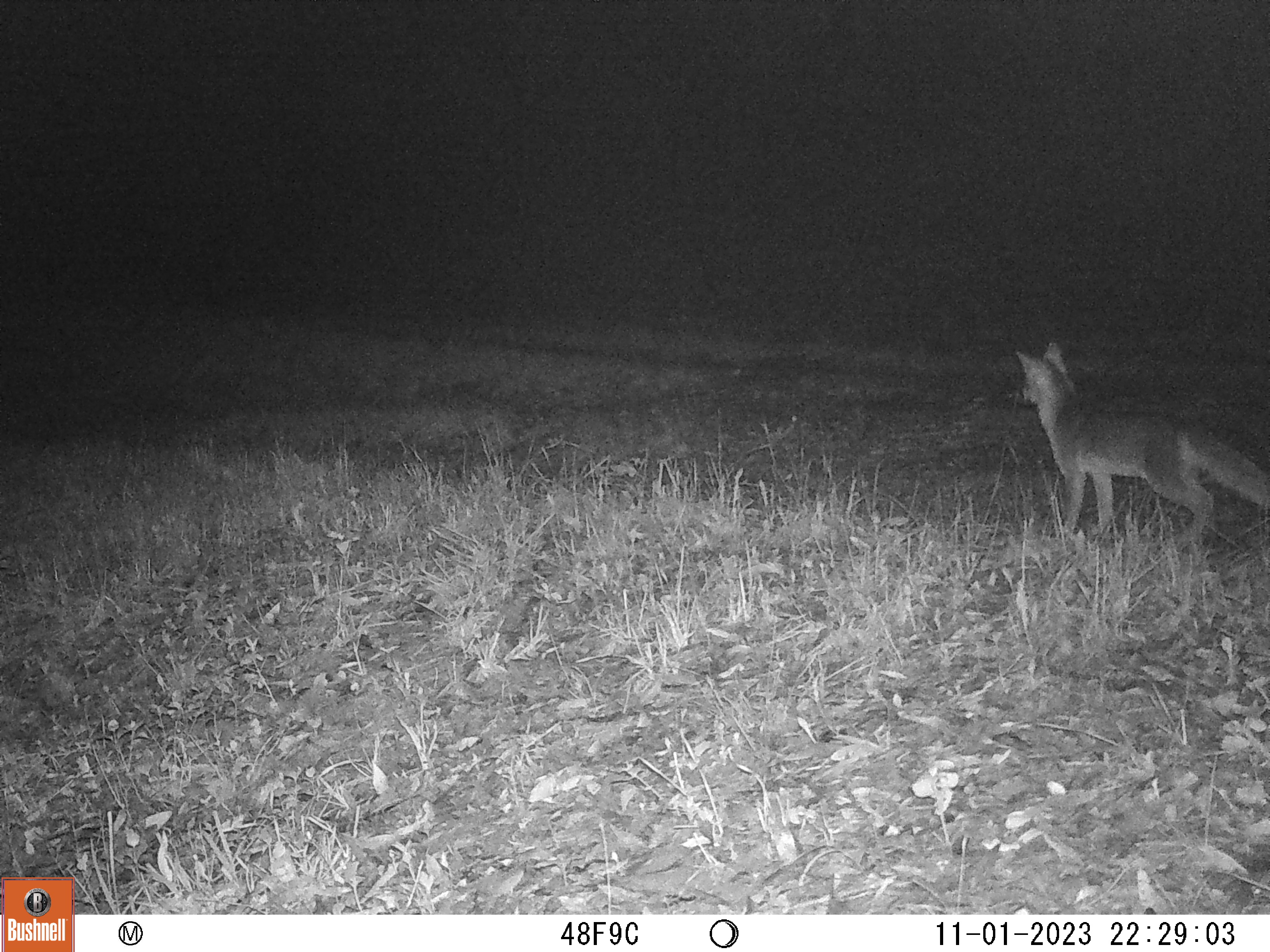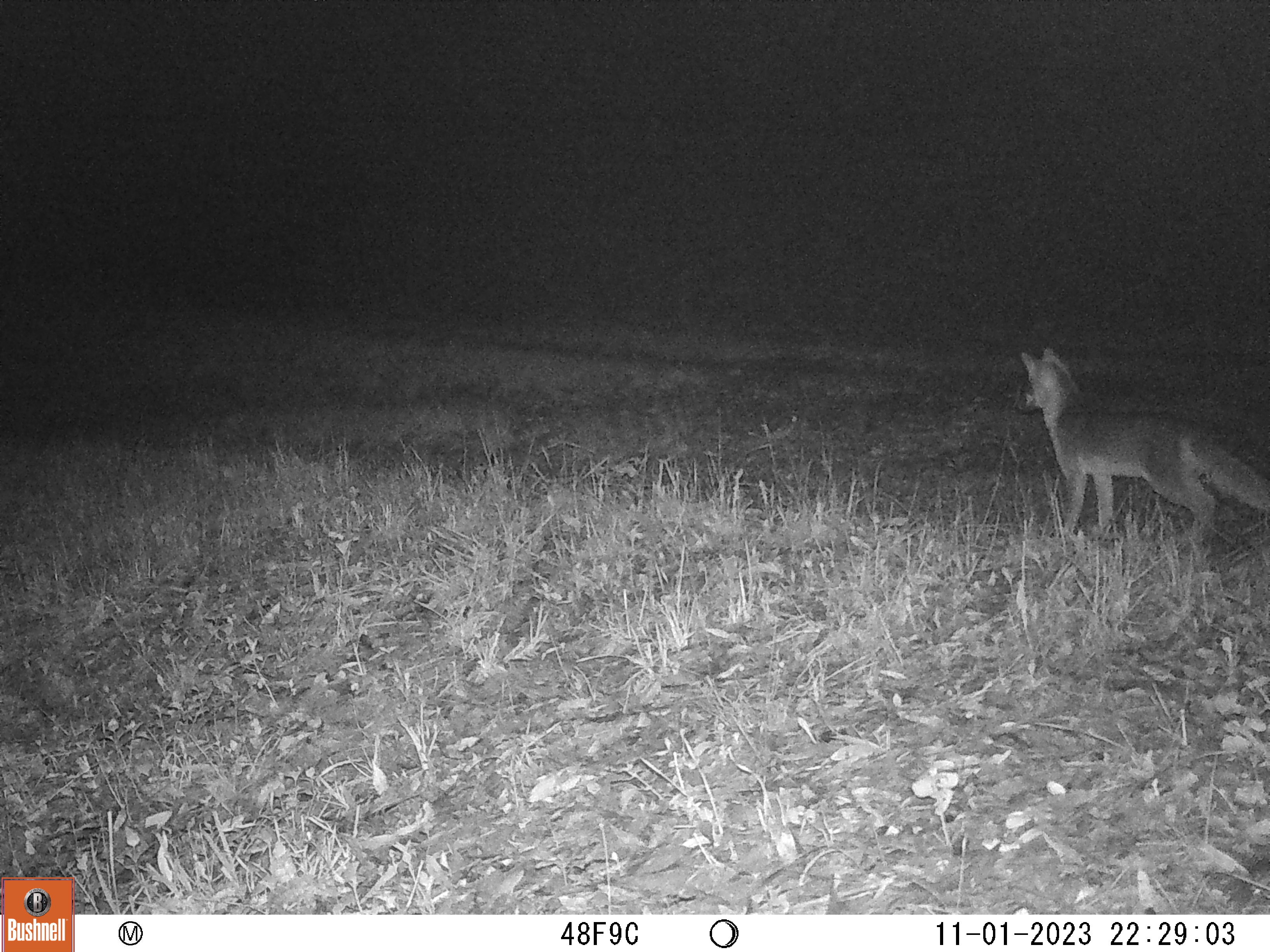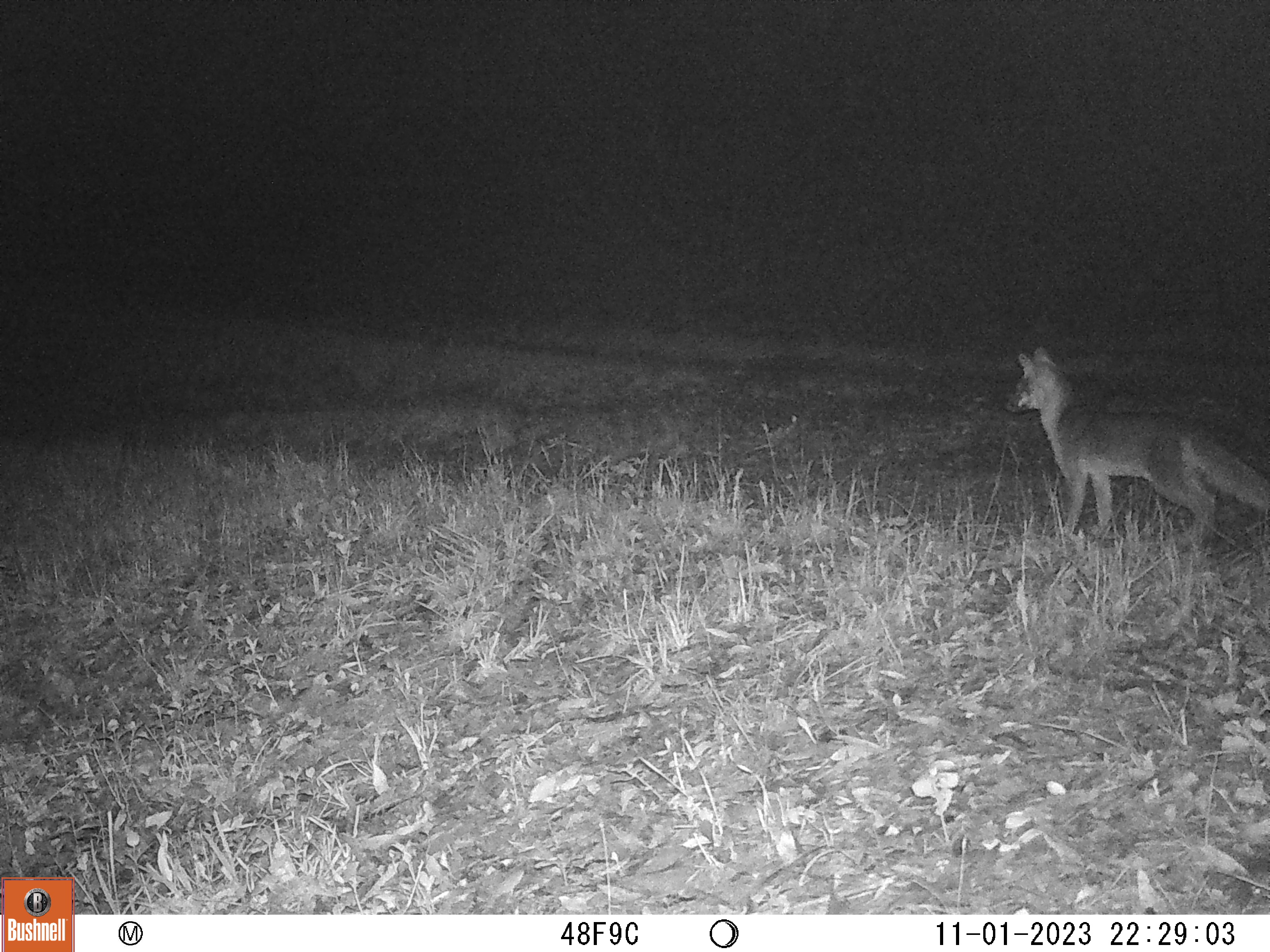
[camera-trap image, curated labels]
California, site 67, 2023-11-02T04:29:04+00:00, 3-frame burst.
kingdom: Animalia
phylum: Chordata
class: Mammalia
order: Carnivora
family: Canidae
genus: Urocyon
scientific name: Urocyon cinereoargenteus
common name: gray fox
Gray fox (Urocyon cinereoargenteus).